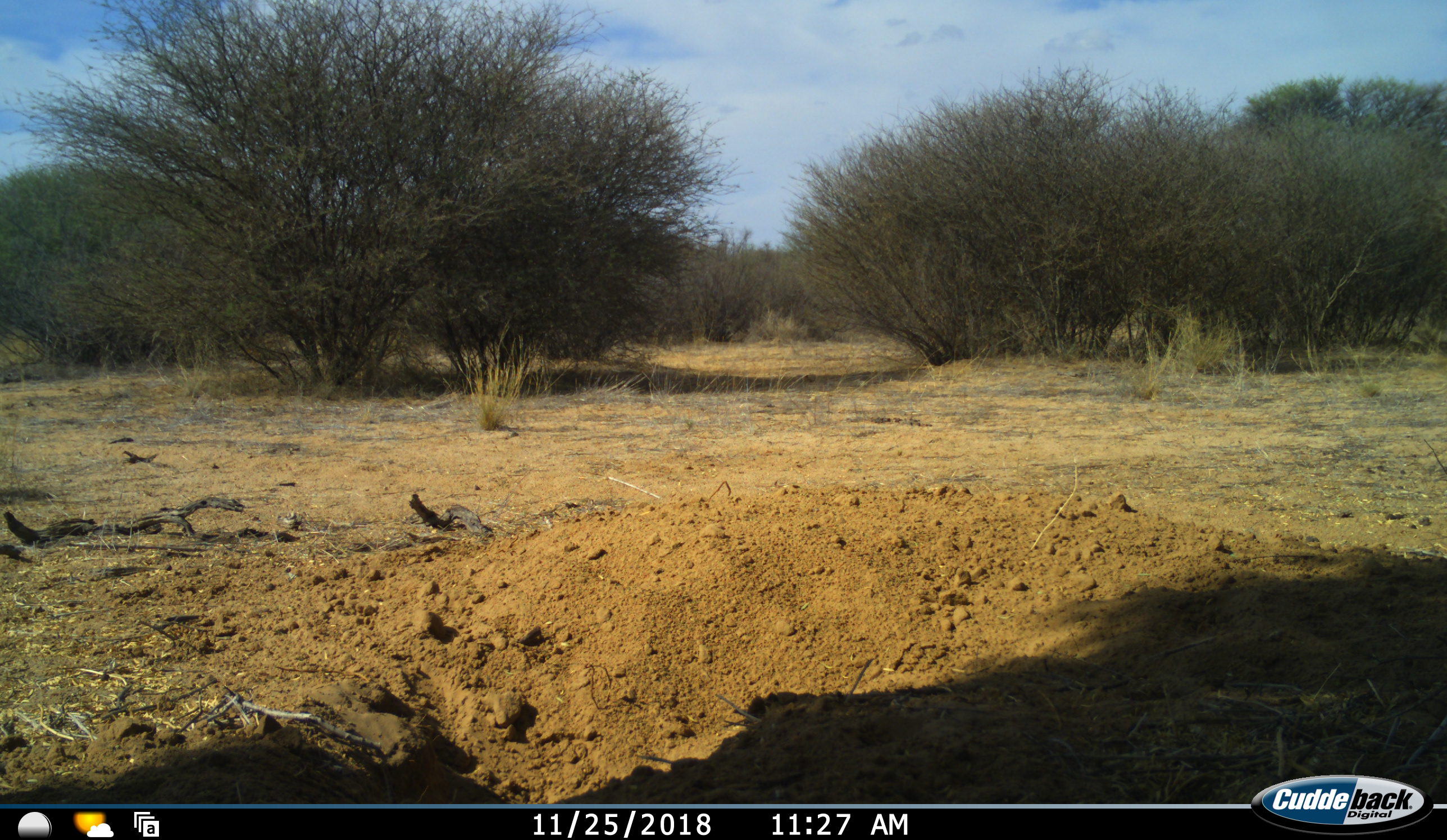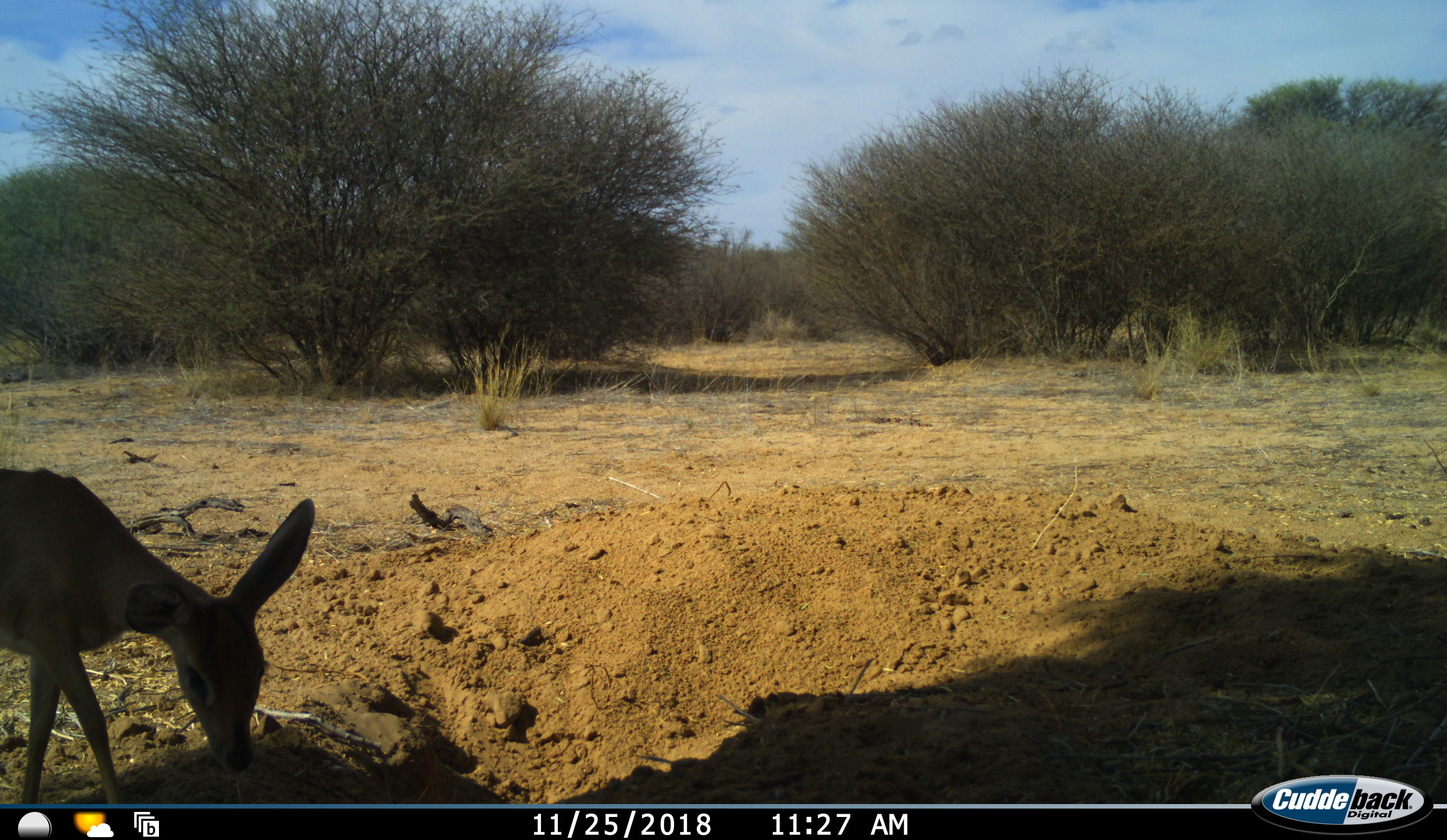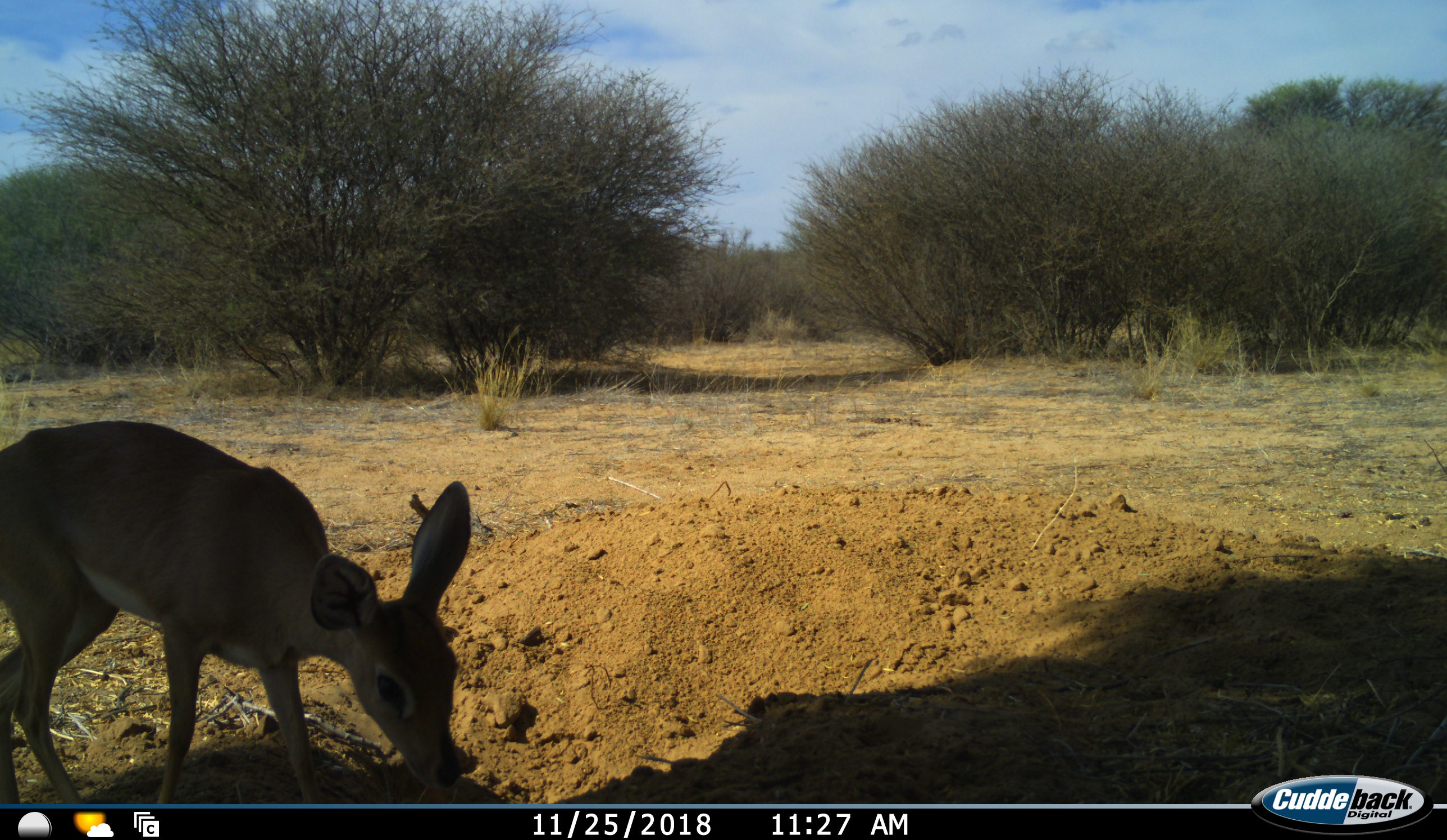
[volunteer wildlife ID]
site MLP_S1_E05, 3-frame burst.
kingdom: Animalia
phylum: Chordata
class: Mammalia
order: Artiodactyla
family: Bovidae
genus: Raphicerus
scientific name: Raphicerus campestris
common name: steenbok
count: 1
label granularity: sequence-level